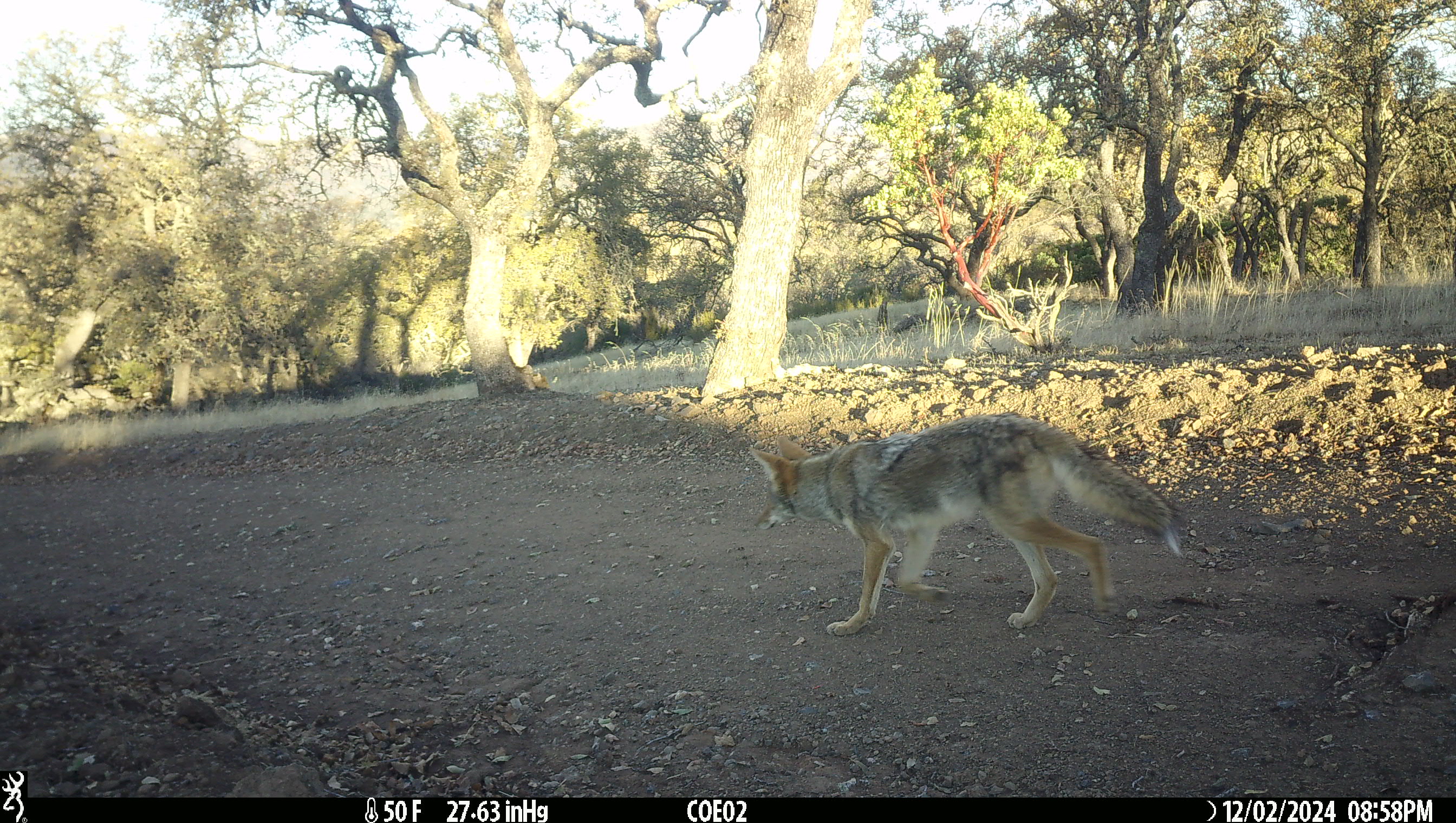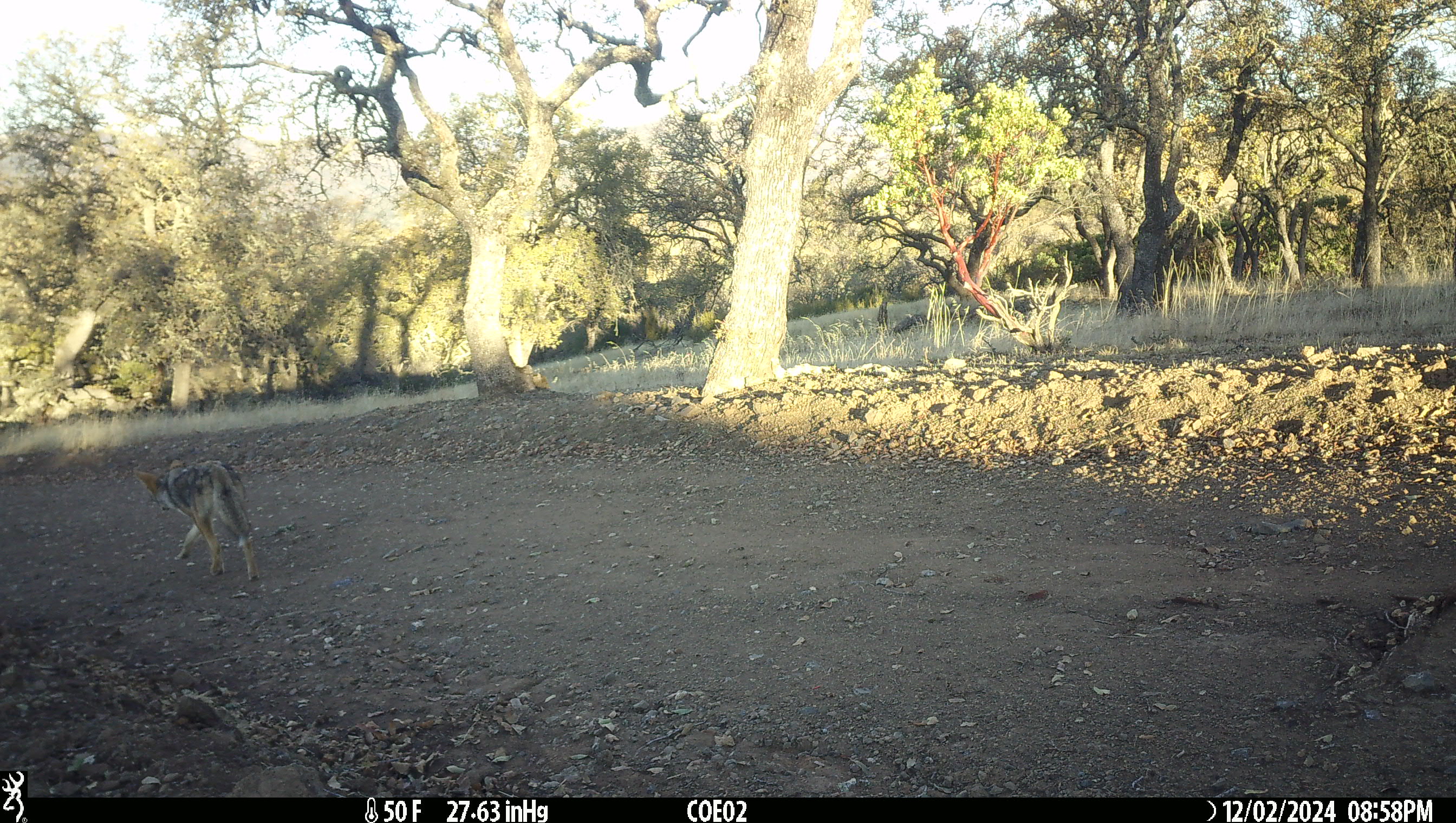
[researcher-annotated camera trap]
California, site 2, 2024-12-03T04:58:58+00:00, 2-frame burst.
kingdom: Animalia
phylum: Chordata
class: Mammalia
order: Carnivora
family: Canidae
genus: Canis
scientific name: Canis latrans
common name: coyote